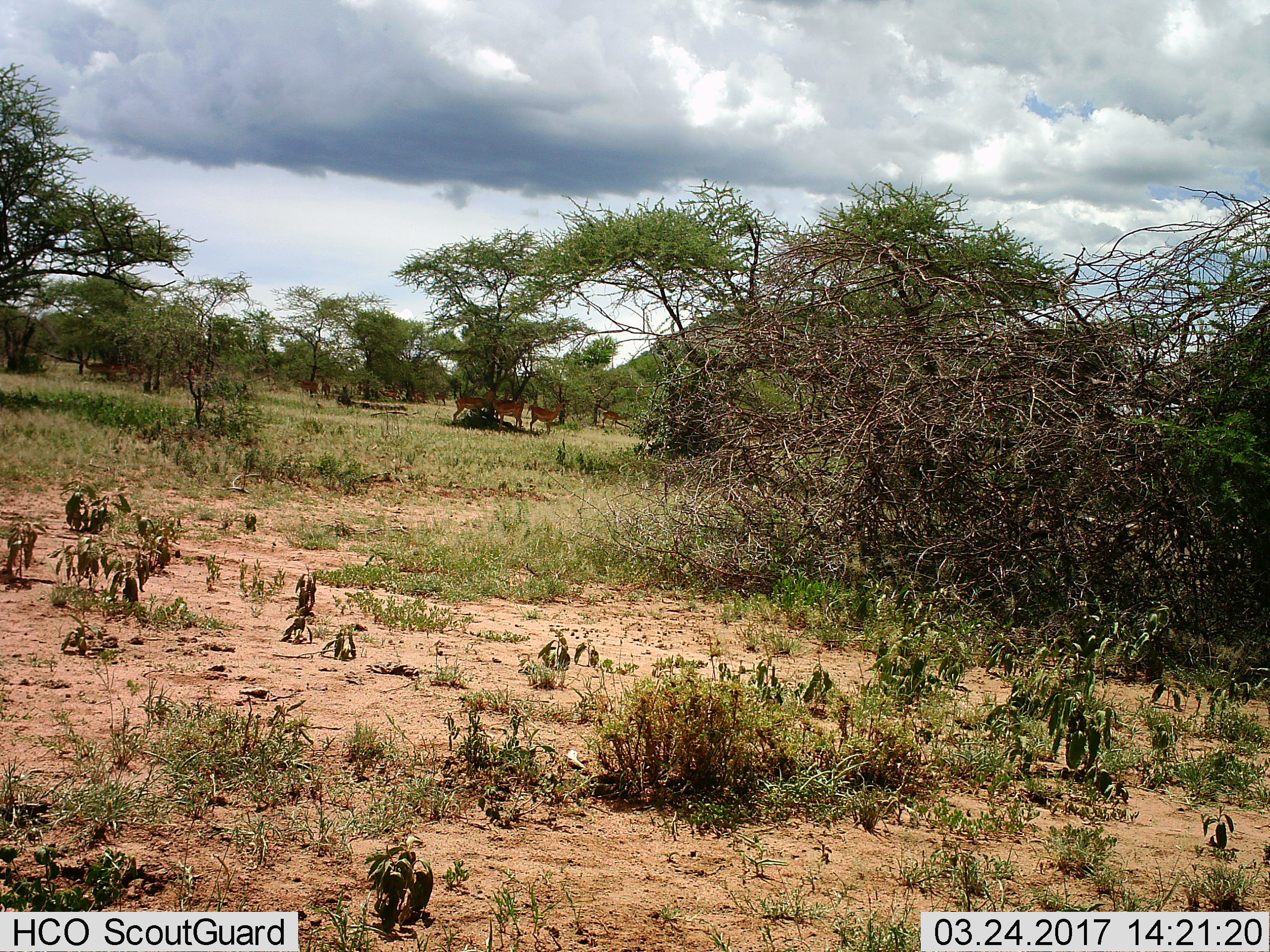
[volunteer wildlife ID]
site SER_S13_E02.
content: unidentified animal